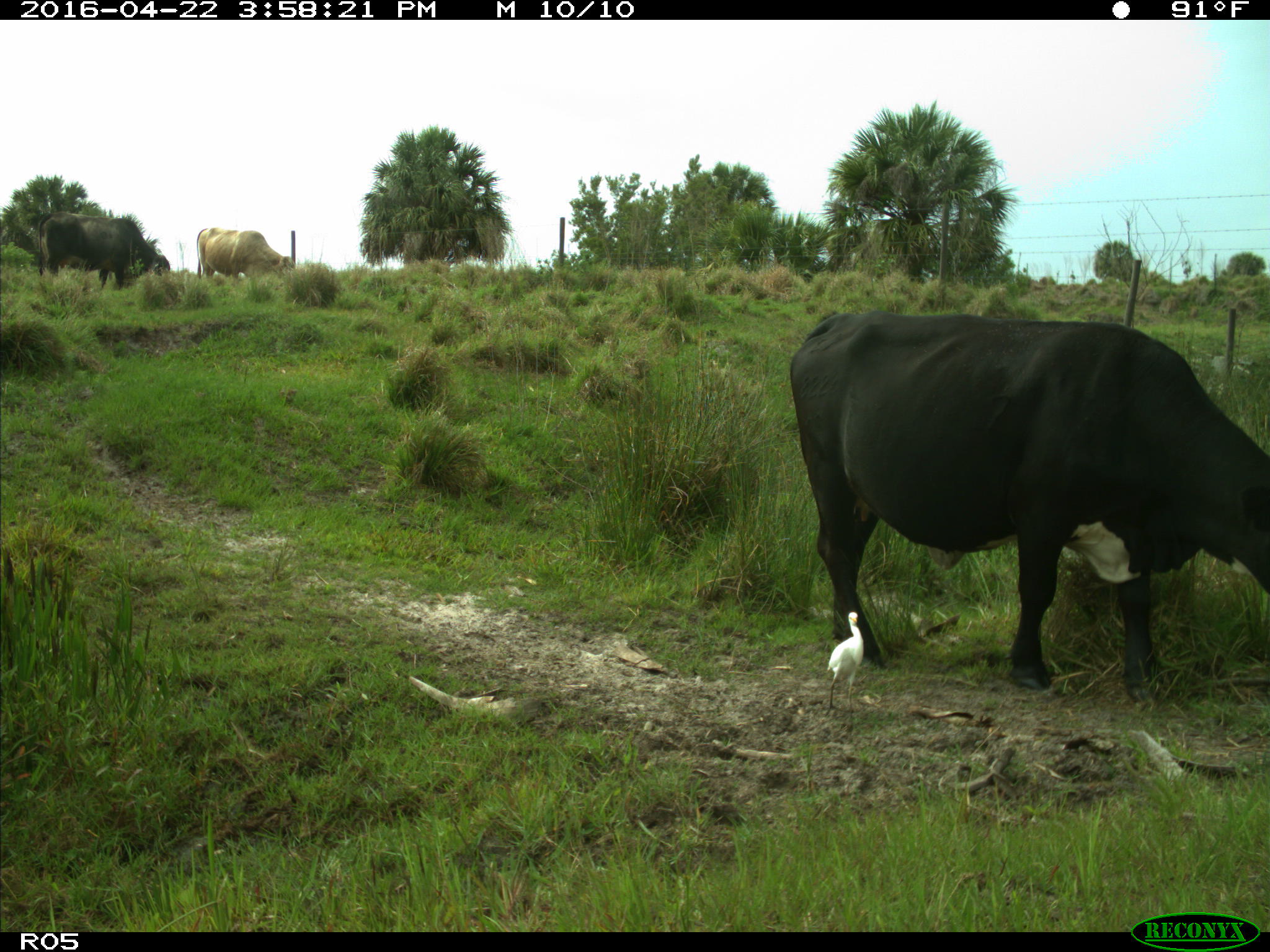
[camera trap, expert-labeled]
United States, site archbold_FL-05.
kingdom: Animalia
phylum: Chordata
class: Mammalia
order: Artiodactyla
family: Bovidae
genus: Bos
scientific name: Bos taurus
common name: domestic cow